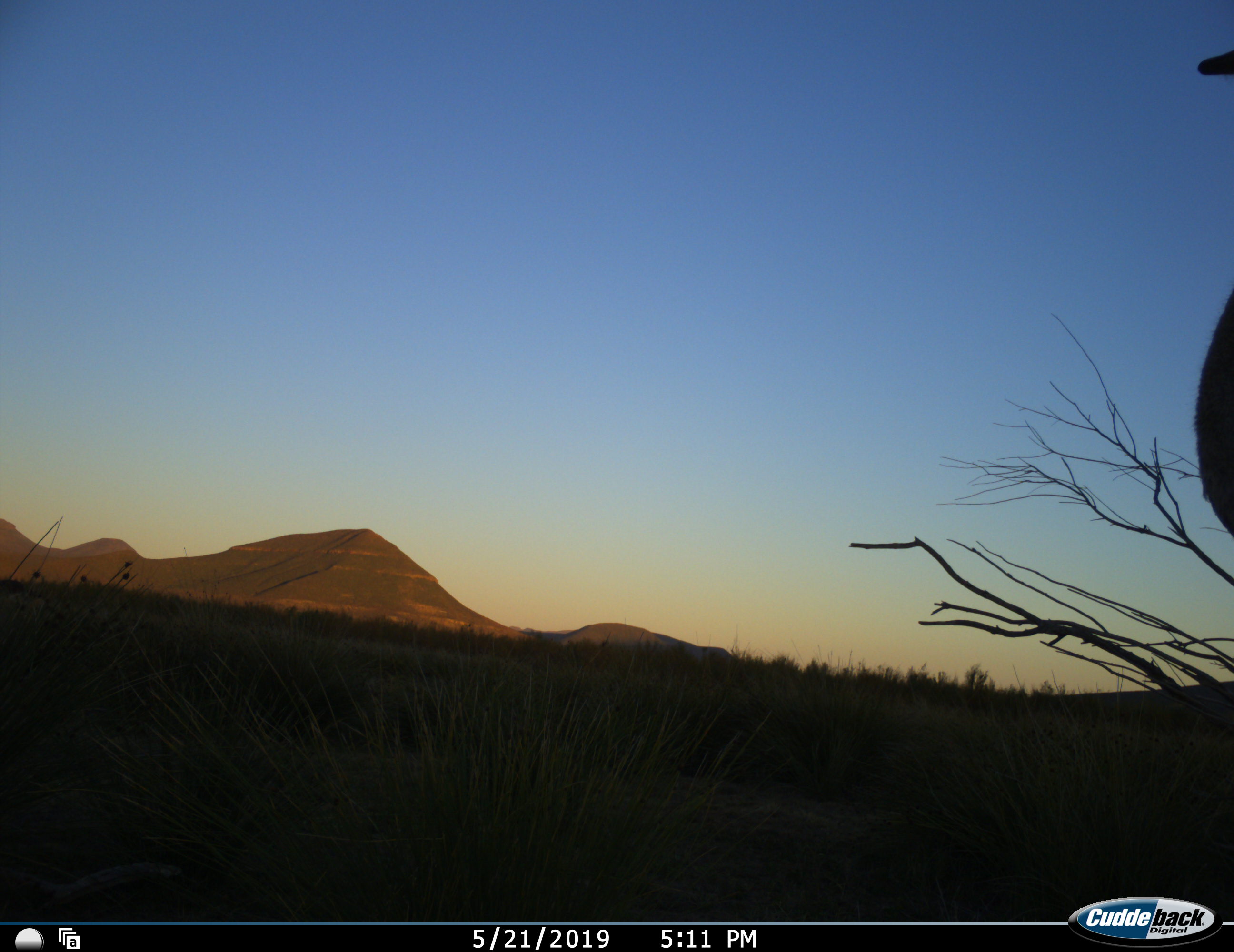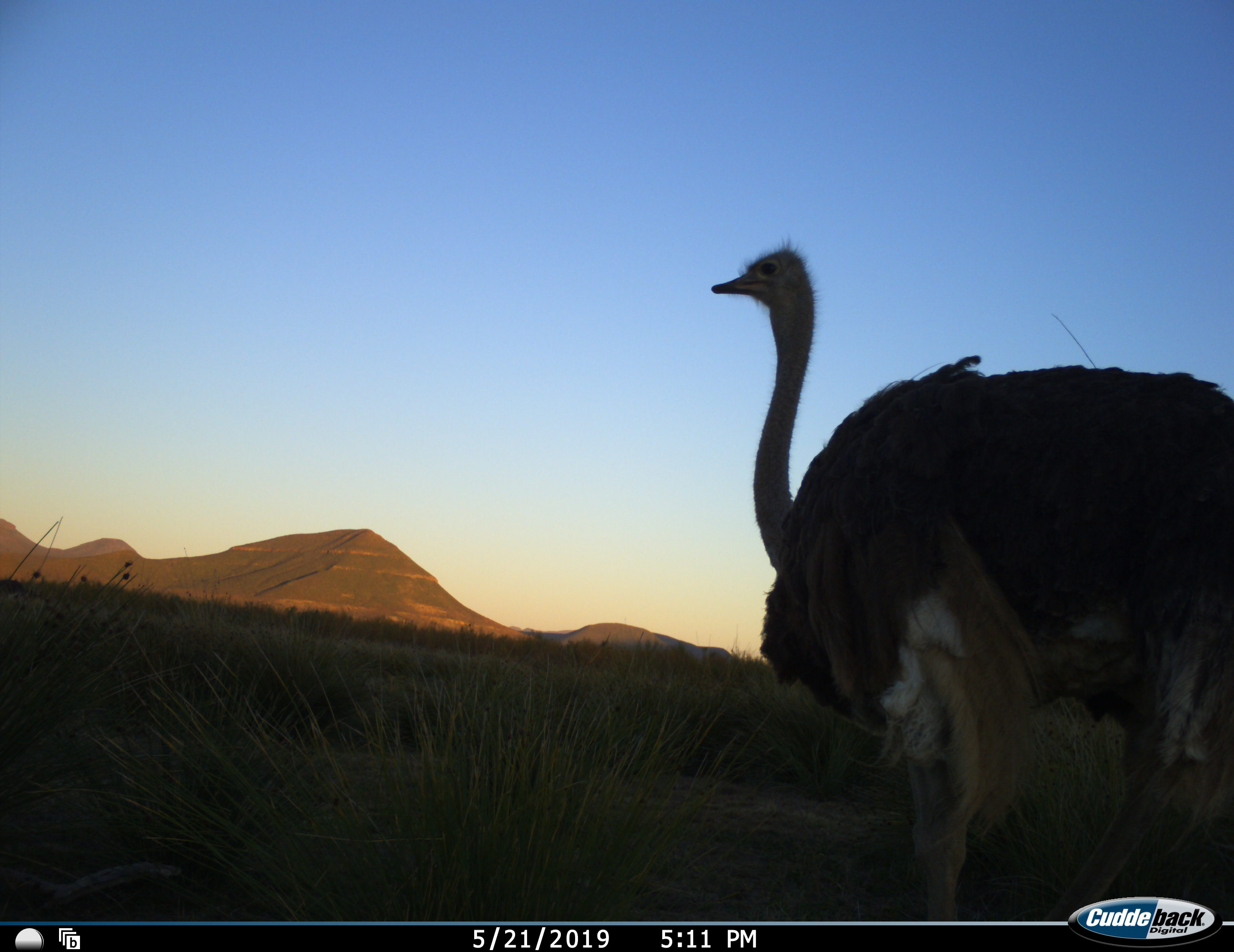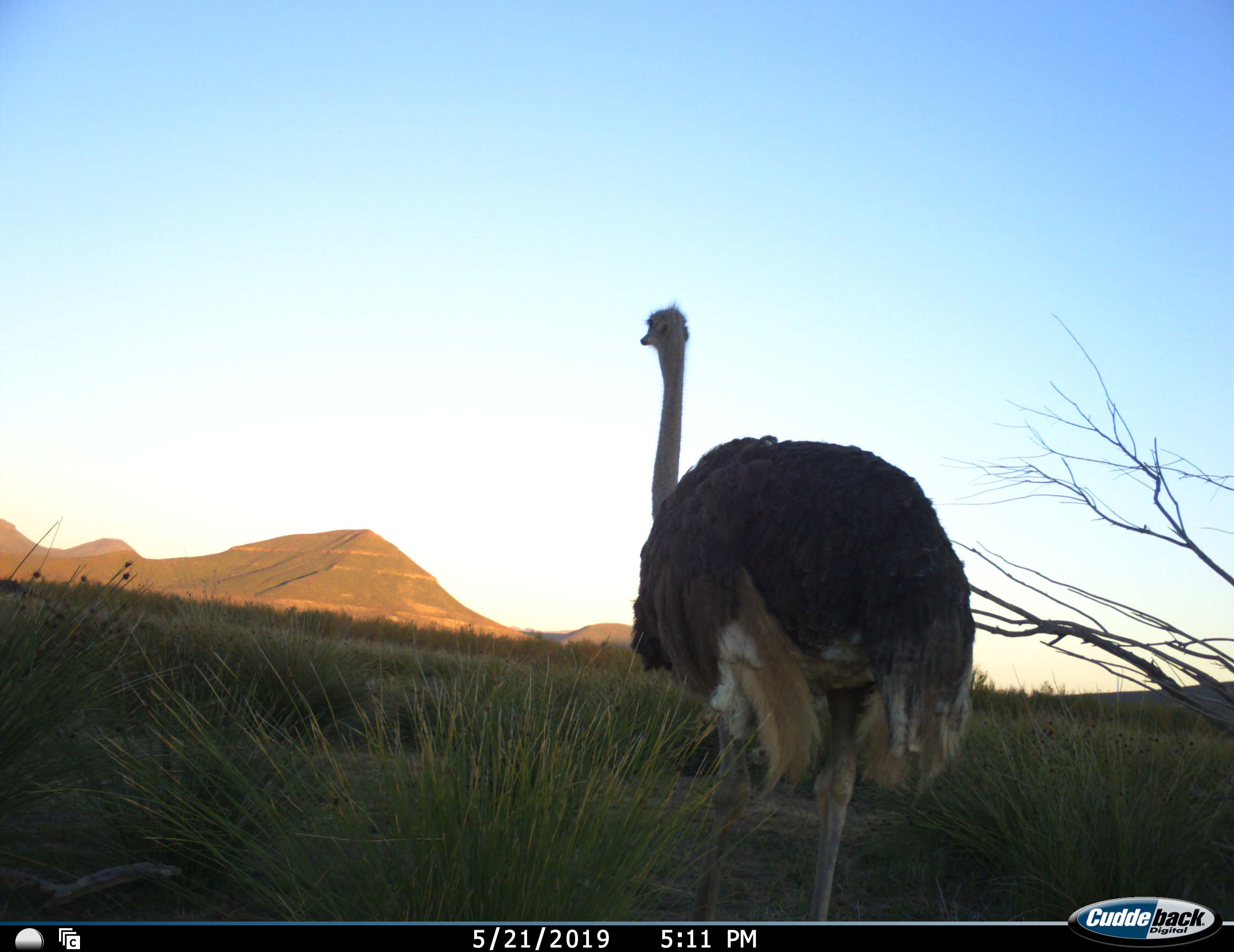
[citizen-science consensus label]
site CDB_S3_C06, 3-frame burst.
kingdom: Animalia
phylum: Chordata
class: Aves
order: Struthioniformes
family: Struthionidae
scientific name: Struthionidae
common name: ostrich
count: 1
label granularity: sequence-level